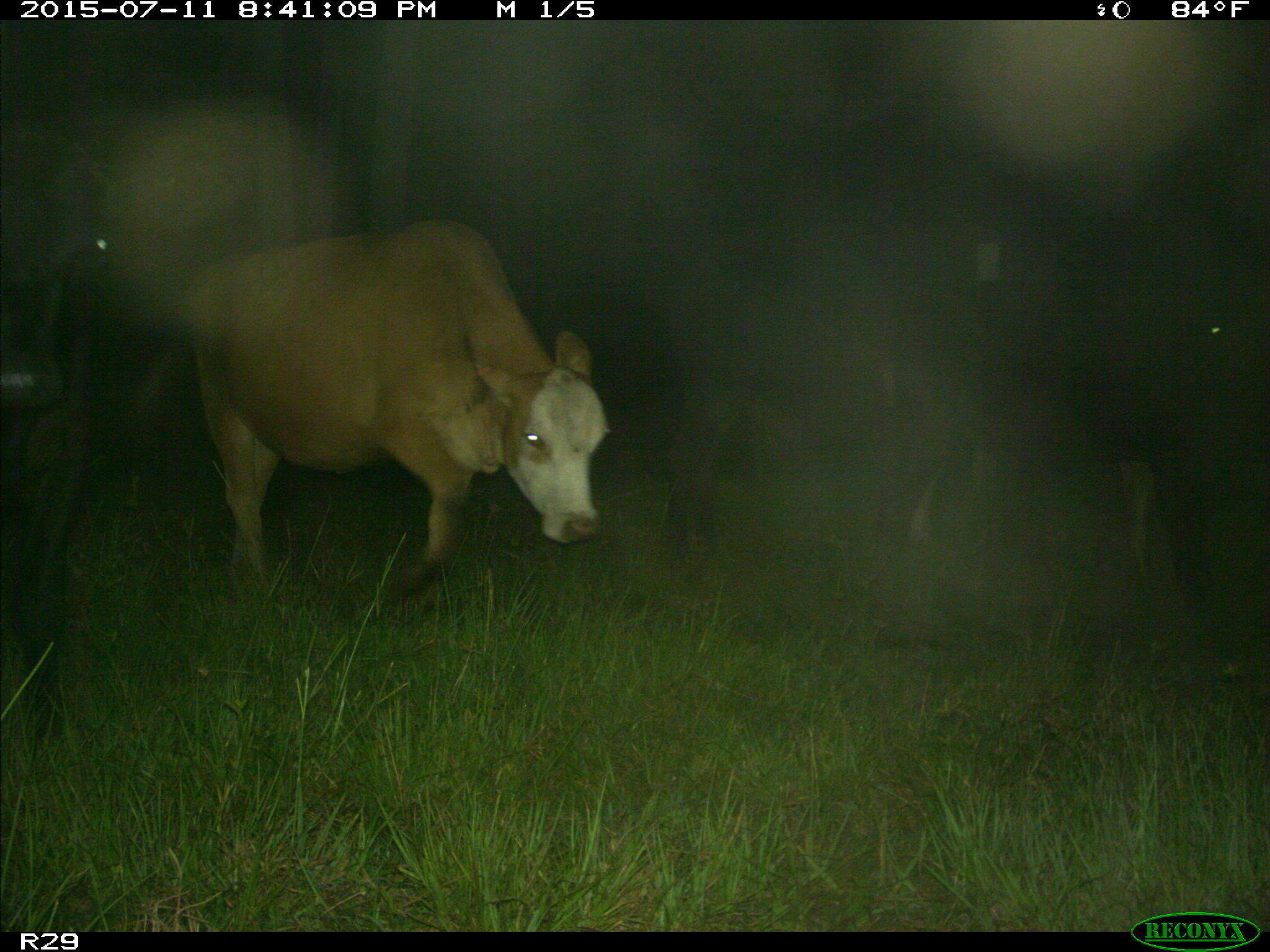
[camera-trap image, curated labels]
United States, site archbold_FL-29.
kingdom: Animalia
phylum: Chordata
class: Mammalia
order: Artiodactyla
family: Bovidae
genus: Bos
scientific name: Bos taurus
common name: domestic cow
Bos taurus (domestic cow).